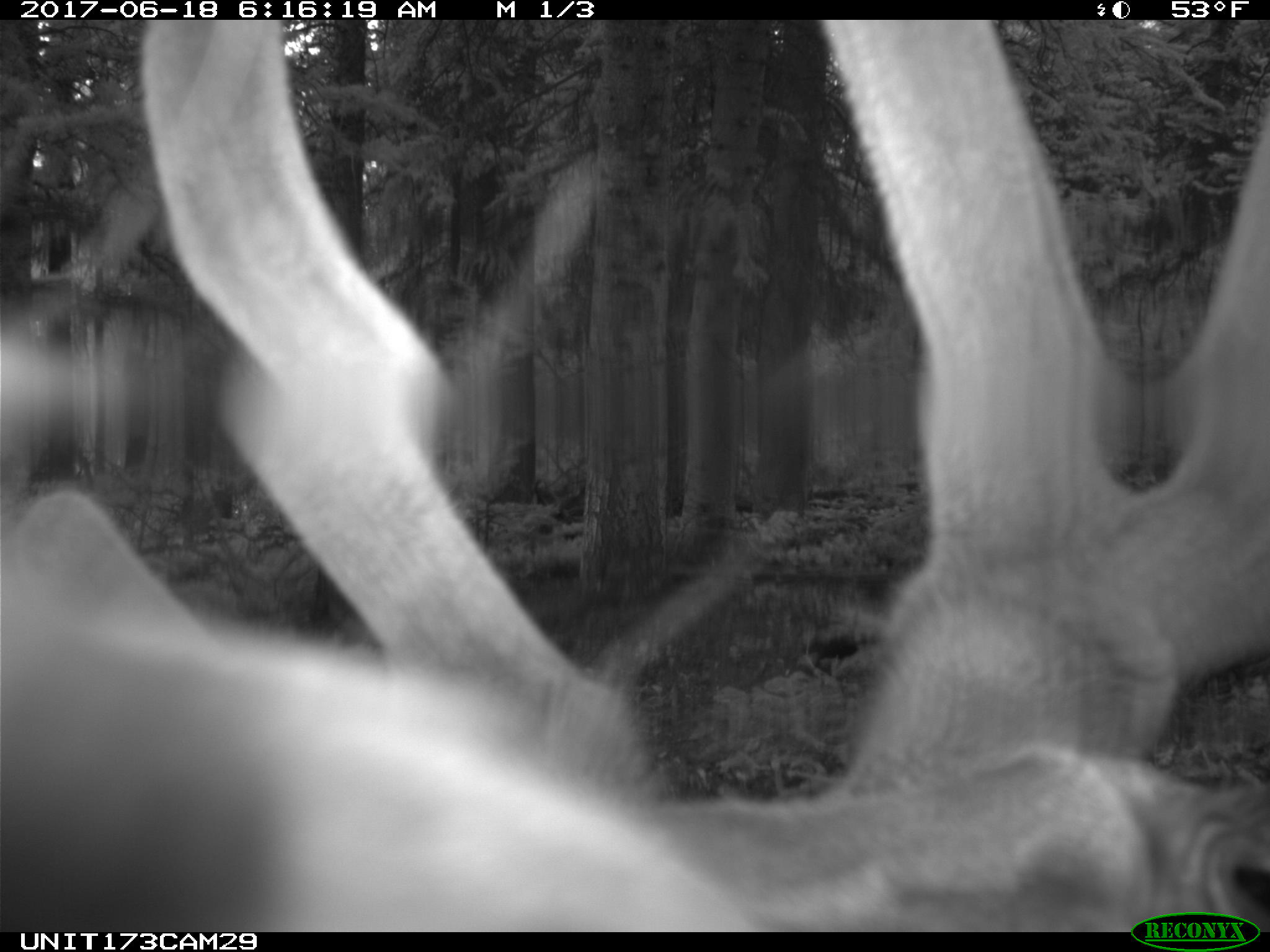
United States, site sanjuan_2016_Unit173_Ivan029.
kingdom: Animalia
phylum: Chordata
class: Mammalia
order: Artiodactyla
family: Cervidae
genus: Cervus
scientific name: Cervus elaphus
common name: red deer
Cervus elaphus (red deer).